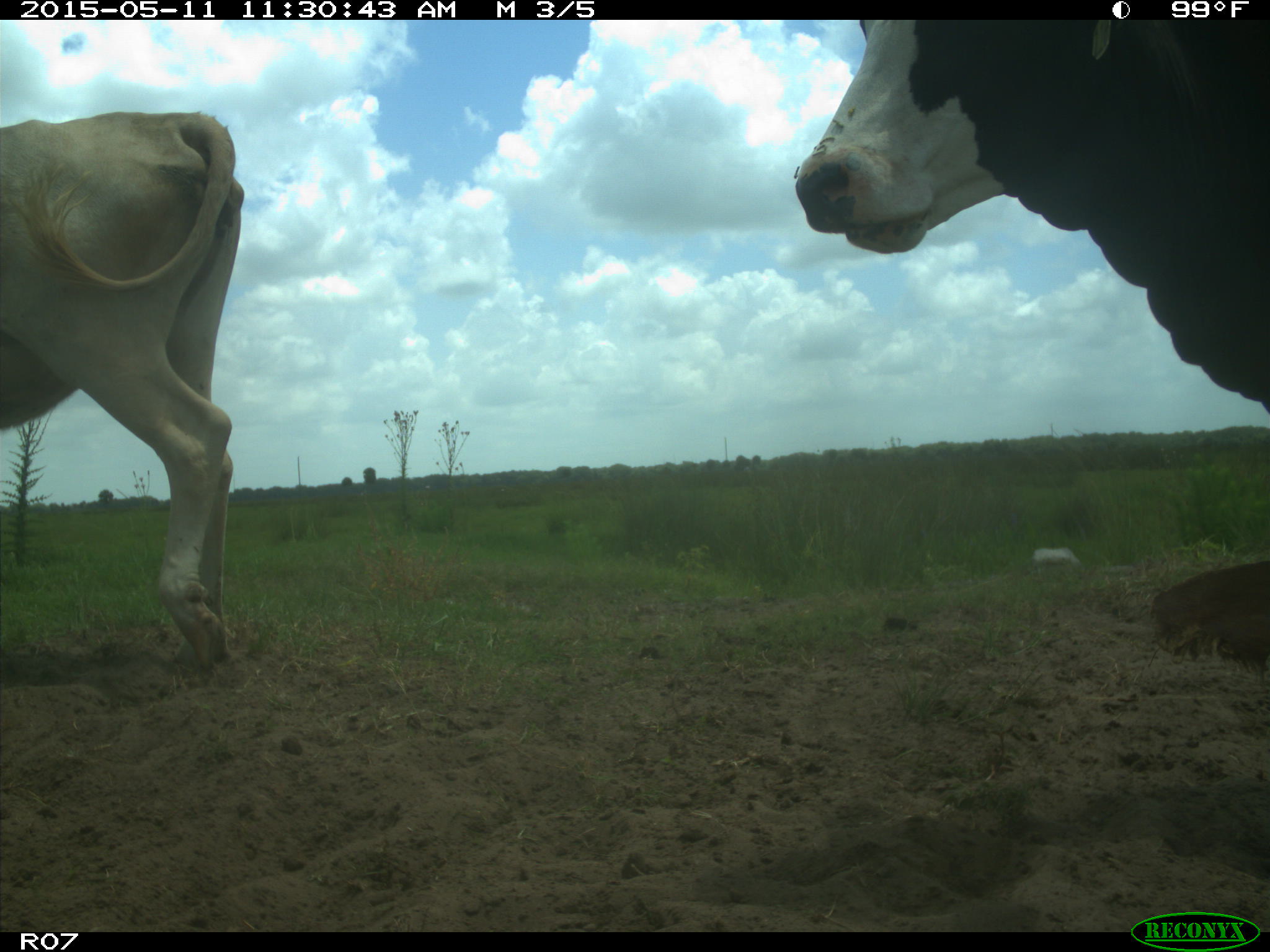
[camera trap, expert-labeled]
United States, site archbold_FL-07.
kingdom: Animalia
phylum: Chordata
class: Mammalia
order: Artiodactyla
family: Bovidae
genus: Bos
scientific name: Bos taurus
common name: domestic cow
Bos taurus (domestic cow).